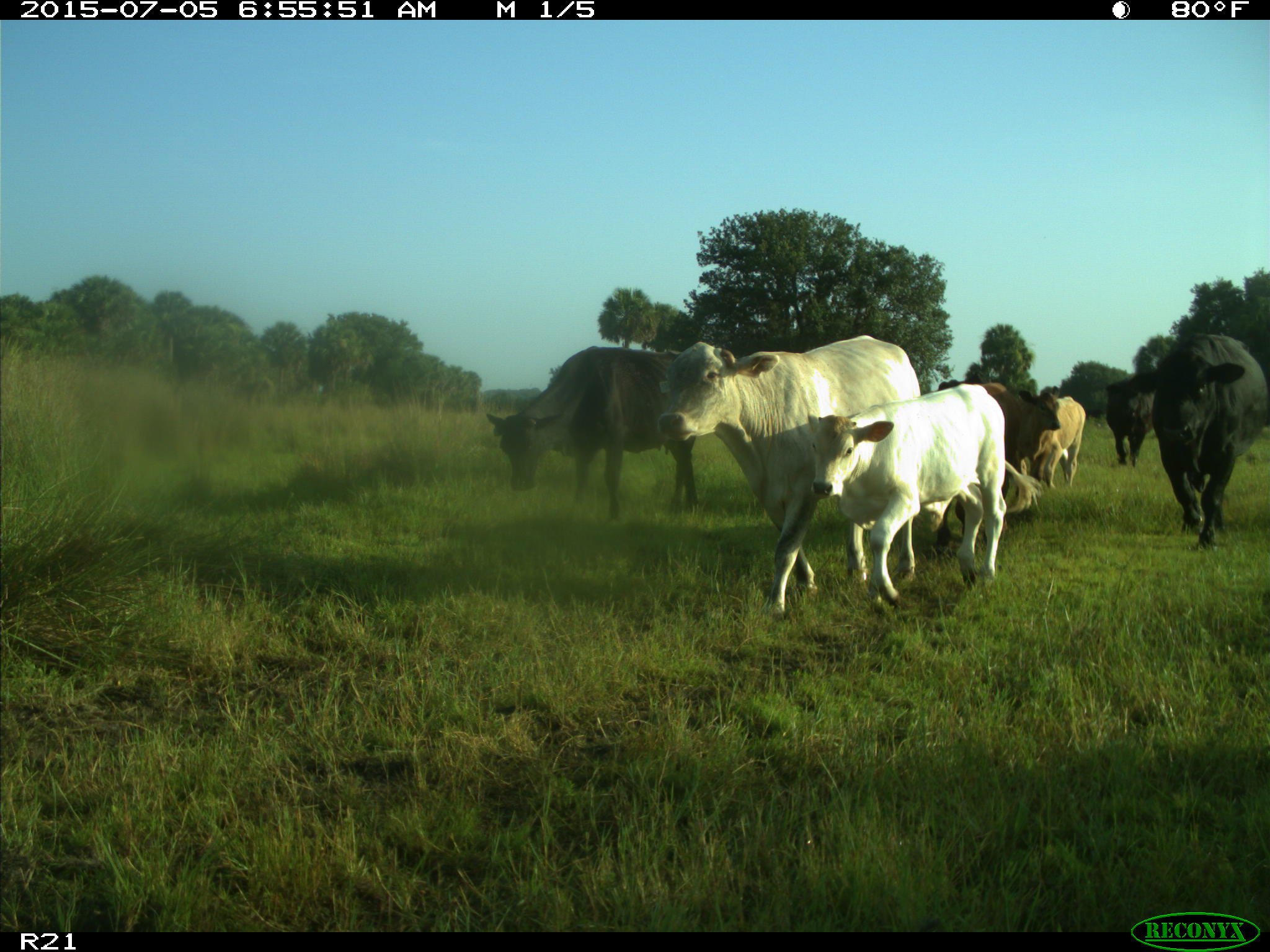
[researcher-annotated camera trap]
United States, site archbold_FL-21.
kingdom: Animalia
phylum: Chordata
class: Mammalia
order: Artiodactyla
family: Bovidae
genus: Bos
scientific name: Bos taurus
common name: domestic cow